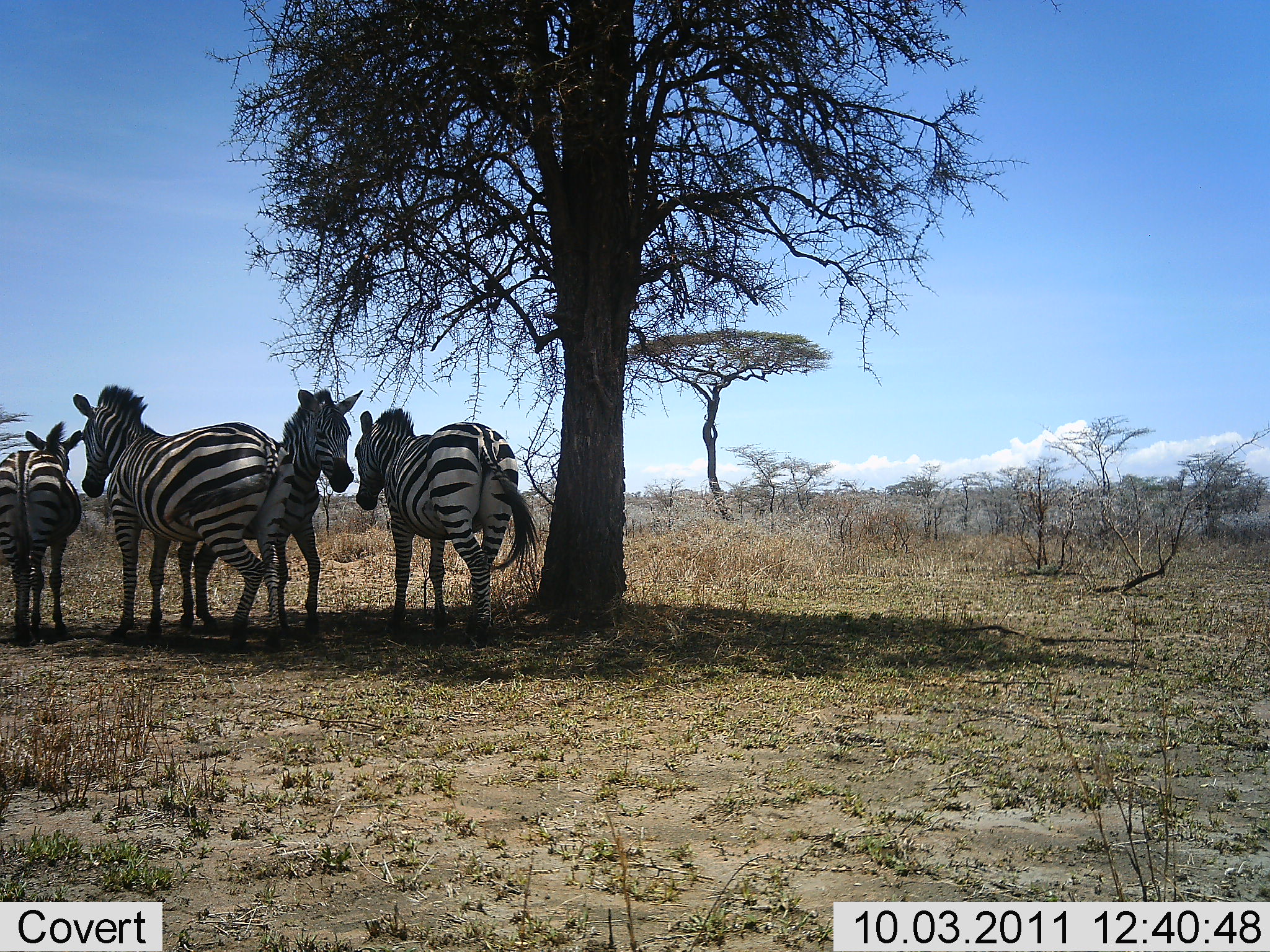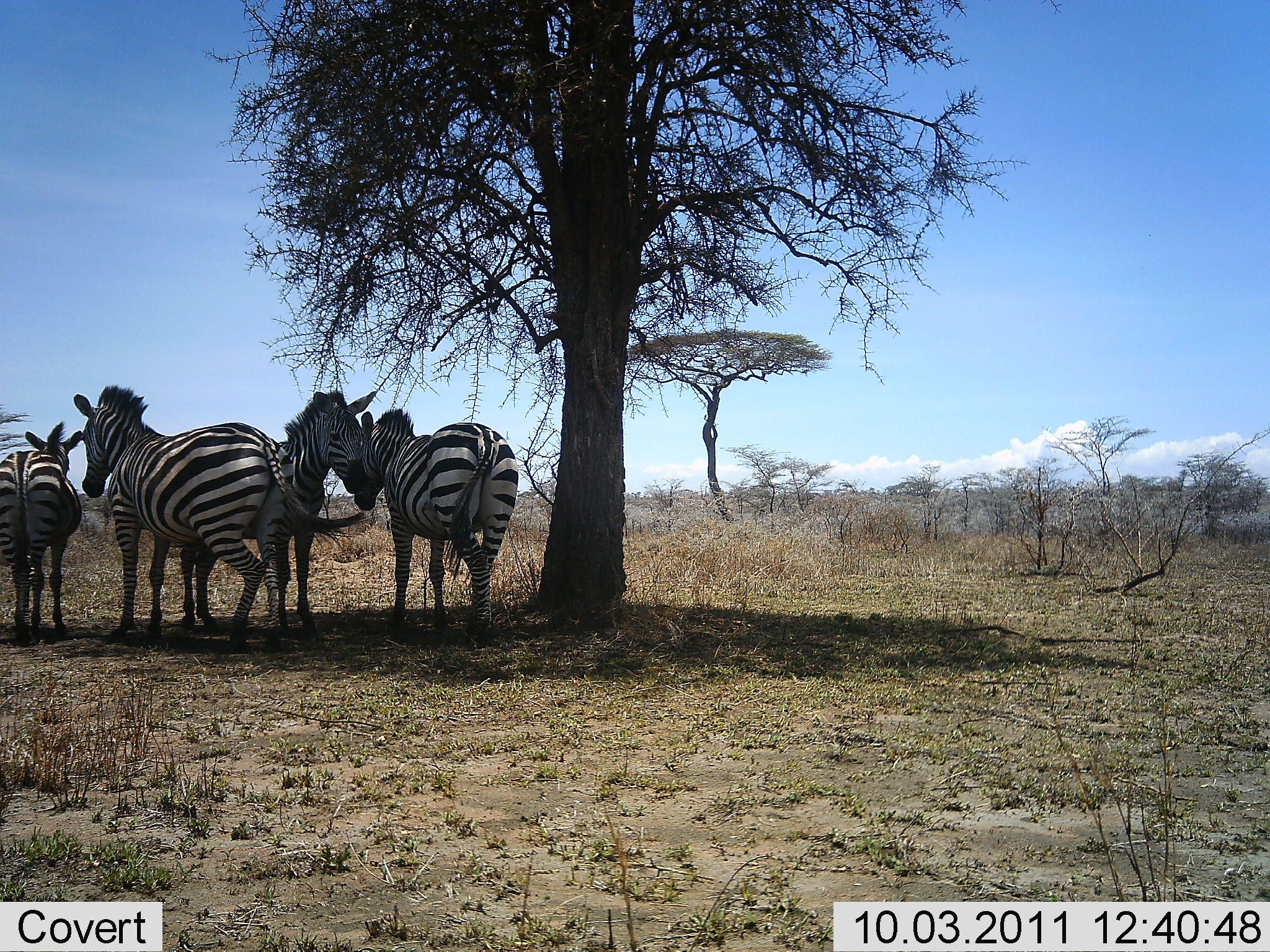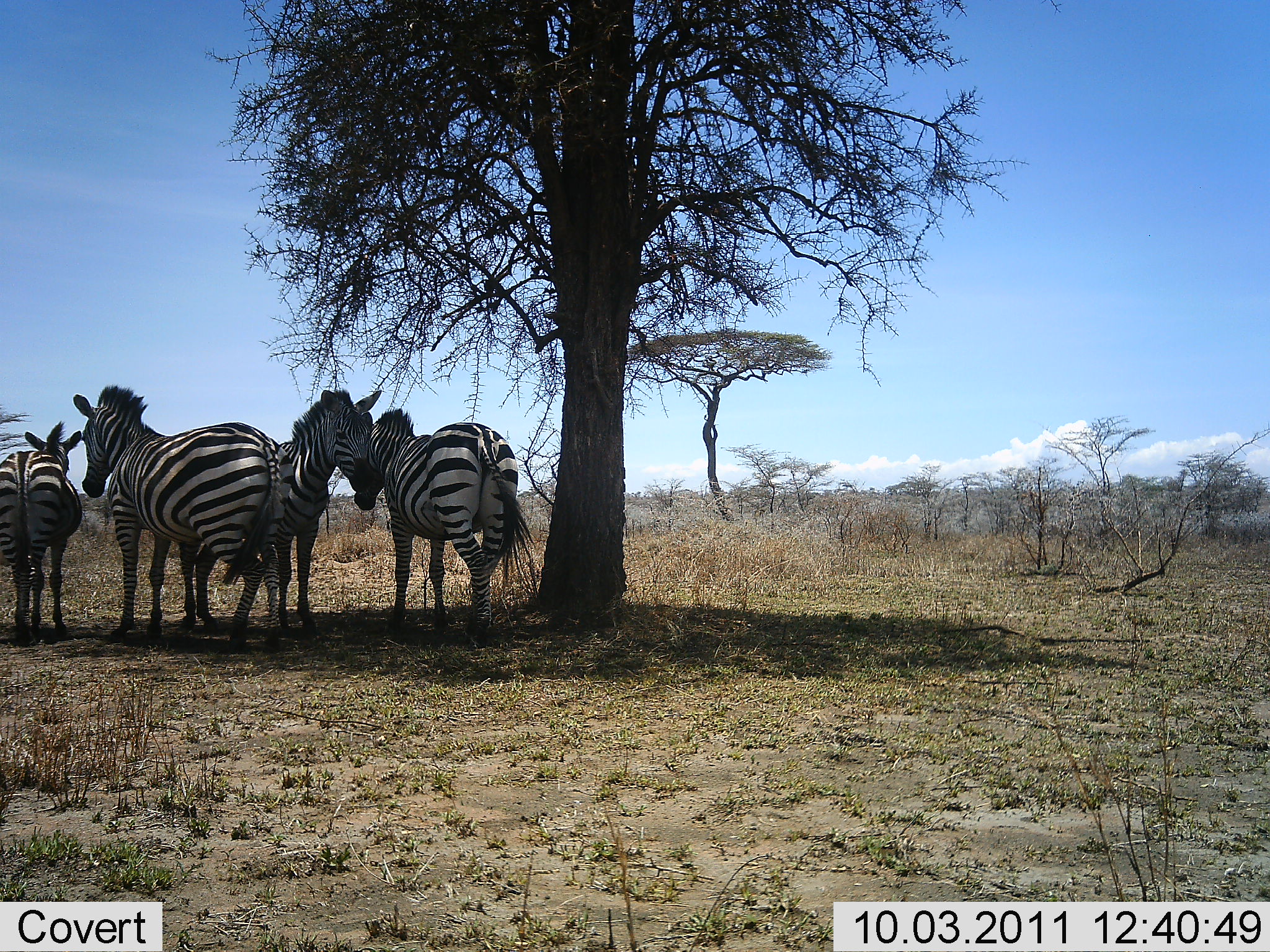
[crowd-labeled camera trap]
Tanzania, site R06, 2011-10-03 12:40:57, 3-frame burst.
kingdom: Animalia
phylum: Chordata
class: Mammalia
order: Perissodactyla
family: Equidae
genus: Equus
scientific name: Equus quagga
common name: plains zebra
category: zebra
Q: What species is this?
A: Zebra (plains zebra) (Equus quagga).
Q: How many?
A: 4.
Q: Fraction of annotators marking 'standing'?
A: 100%.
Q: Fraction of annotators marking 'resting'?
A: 36%.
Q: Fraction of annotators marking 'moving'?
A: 0%.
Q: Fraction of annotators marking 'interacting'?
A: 9%.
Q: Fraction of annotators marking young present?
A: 0%.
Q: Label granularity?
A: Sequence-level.